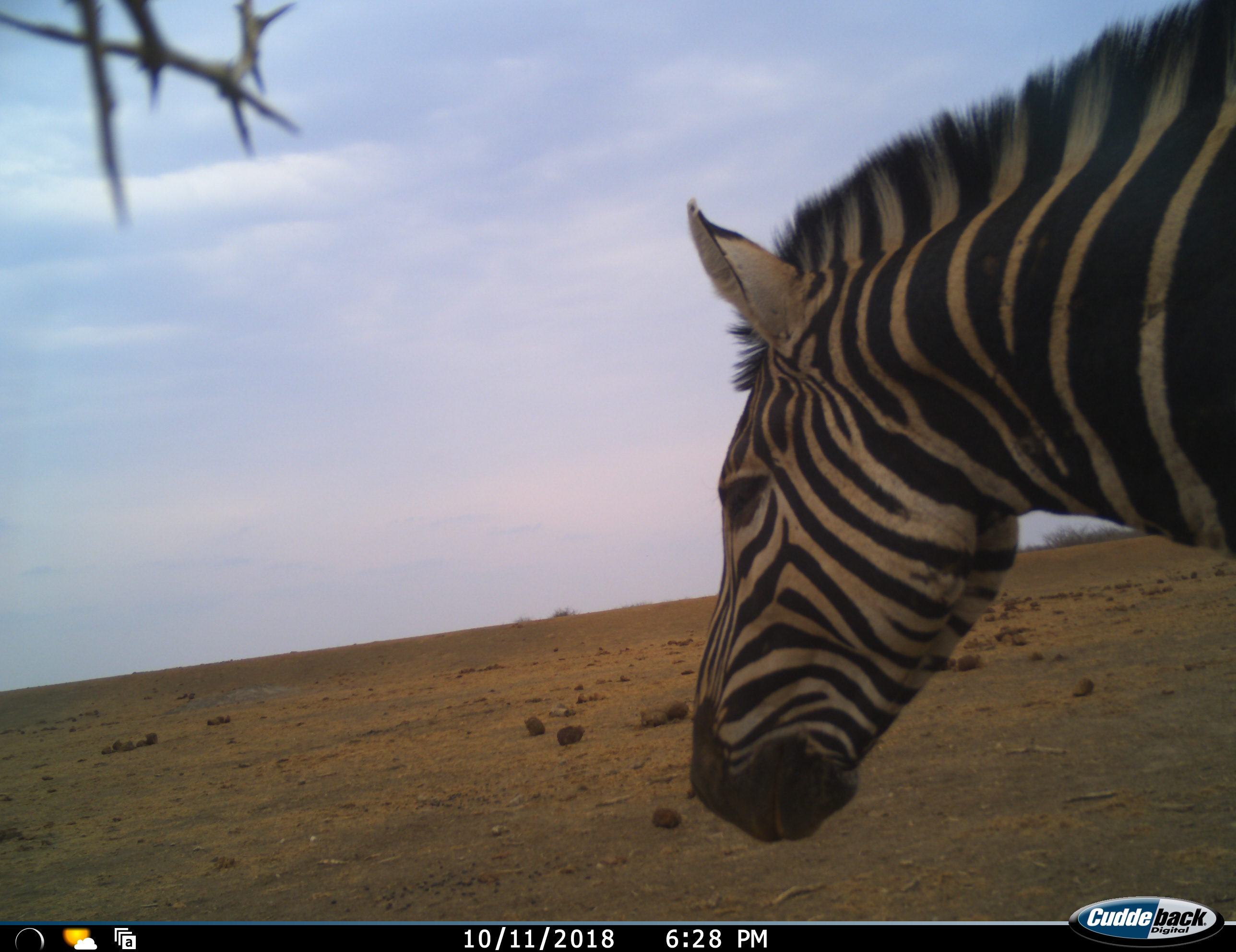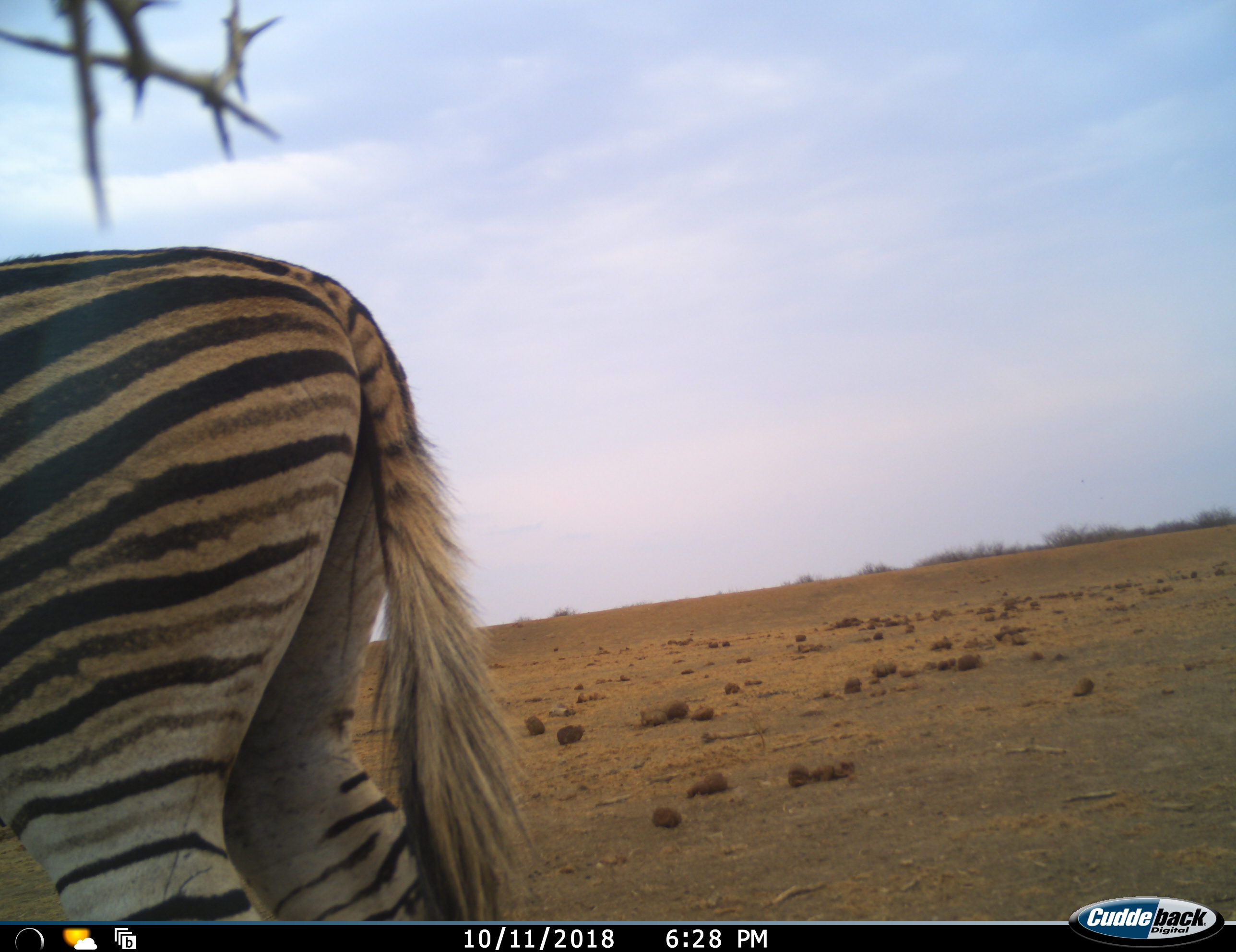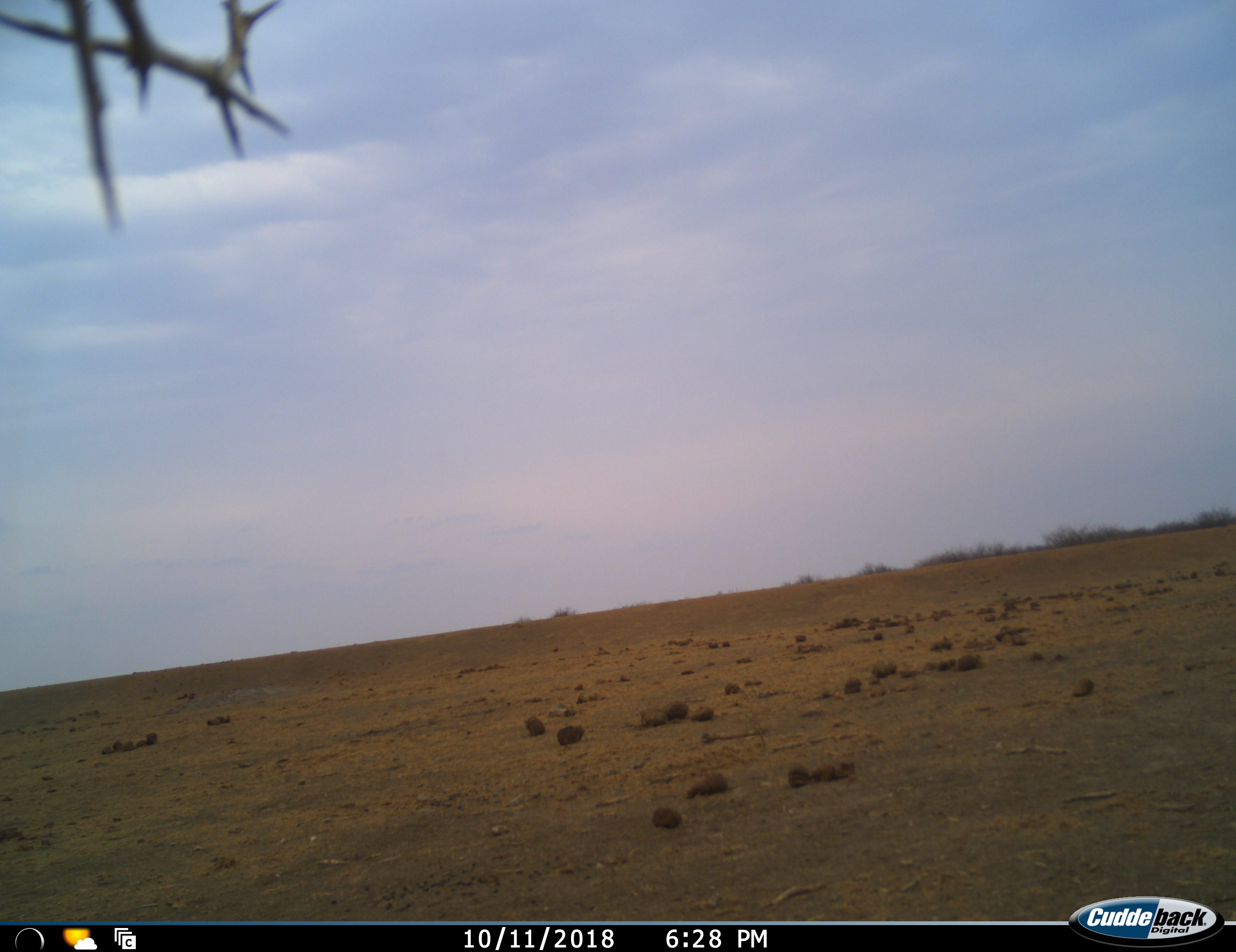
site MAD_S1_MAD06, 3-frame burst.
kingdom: Animalia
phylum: Chordata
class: Mammalia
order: Perissodactyla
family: Equidae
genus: Equus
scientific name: Equus quagga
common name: plains zebra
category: zebraplains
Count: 1.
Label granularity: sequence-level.